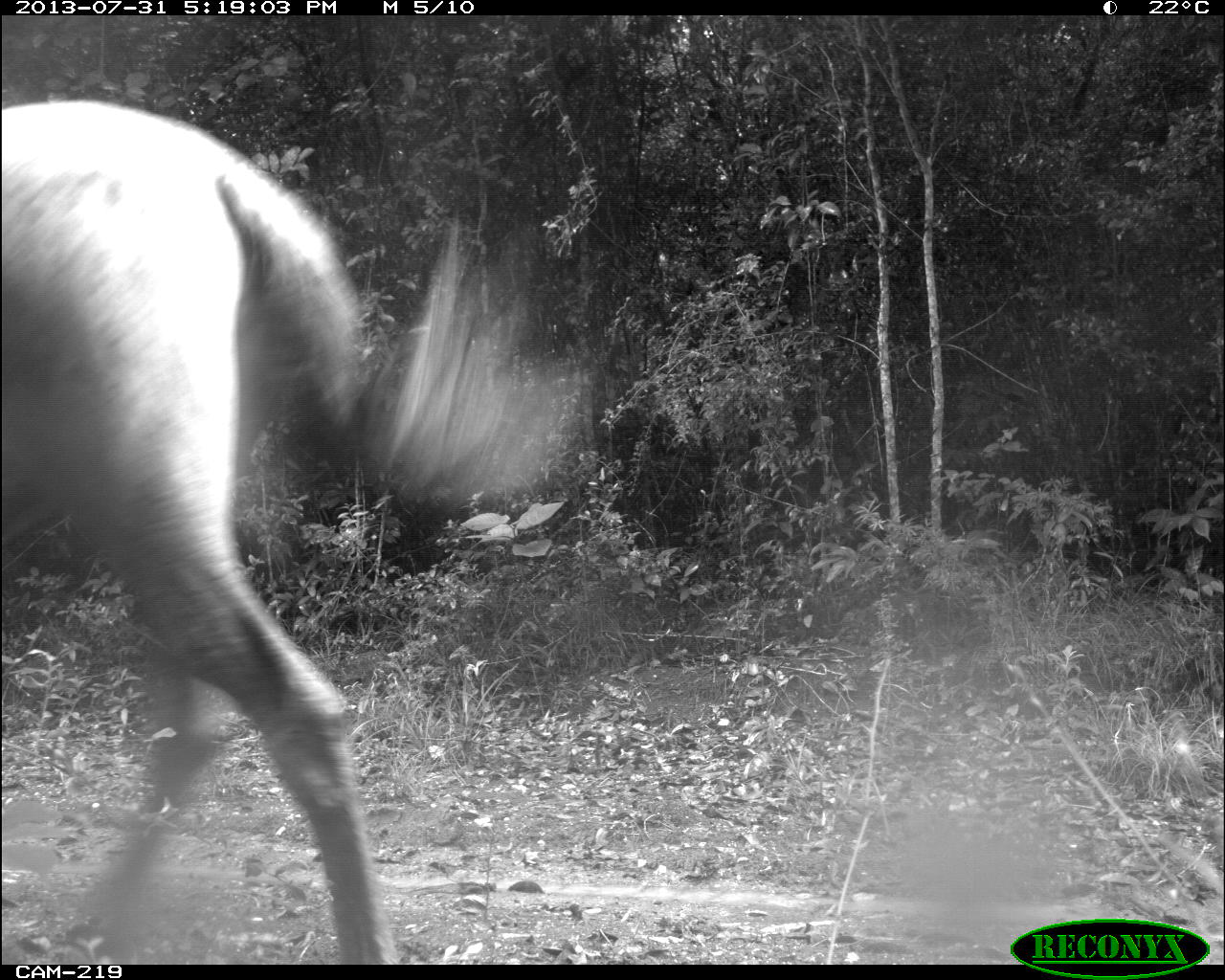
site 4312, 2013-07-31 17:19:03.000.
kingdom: Animalia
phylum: Chordata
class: Mammalia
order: Perissodactyla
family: Equidae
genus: Equus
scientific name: Equus ferus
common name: wild horse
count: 3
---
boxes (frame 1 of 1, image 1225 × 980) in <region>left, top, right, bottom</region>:
equus ferus: <region>0, 95, 584, 966</region>